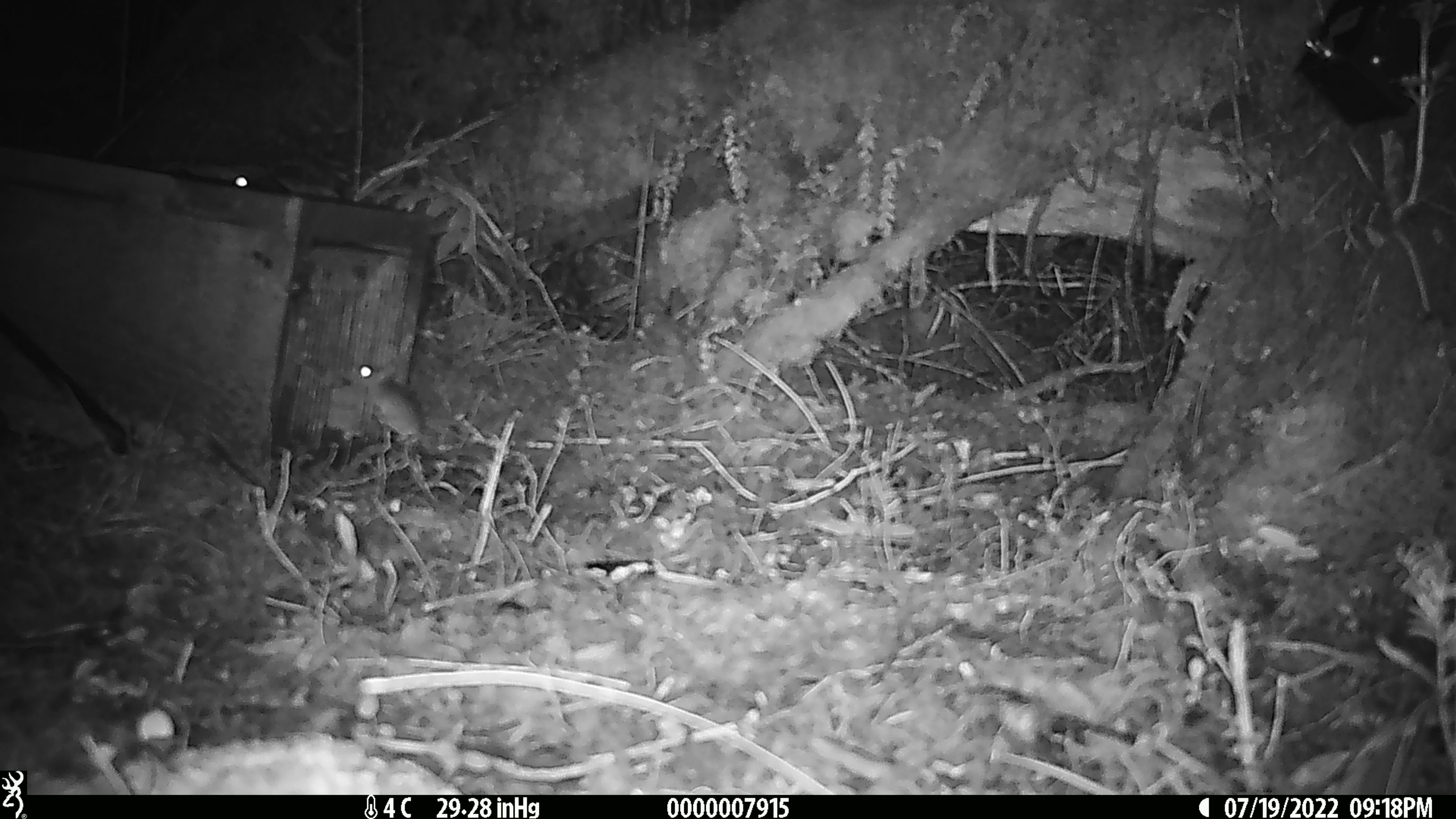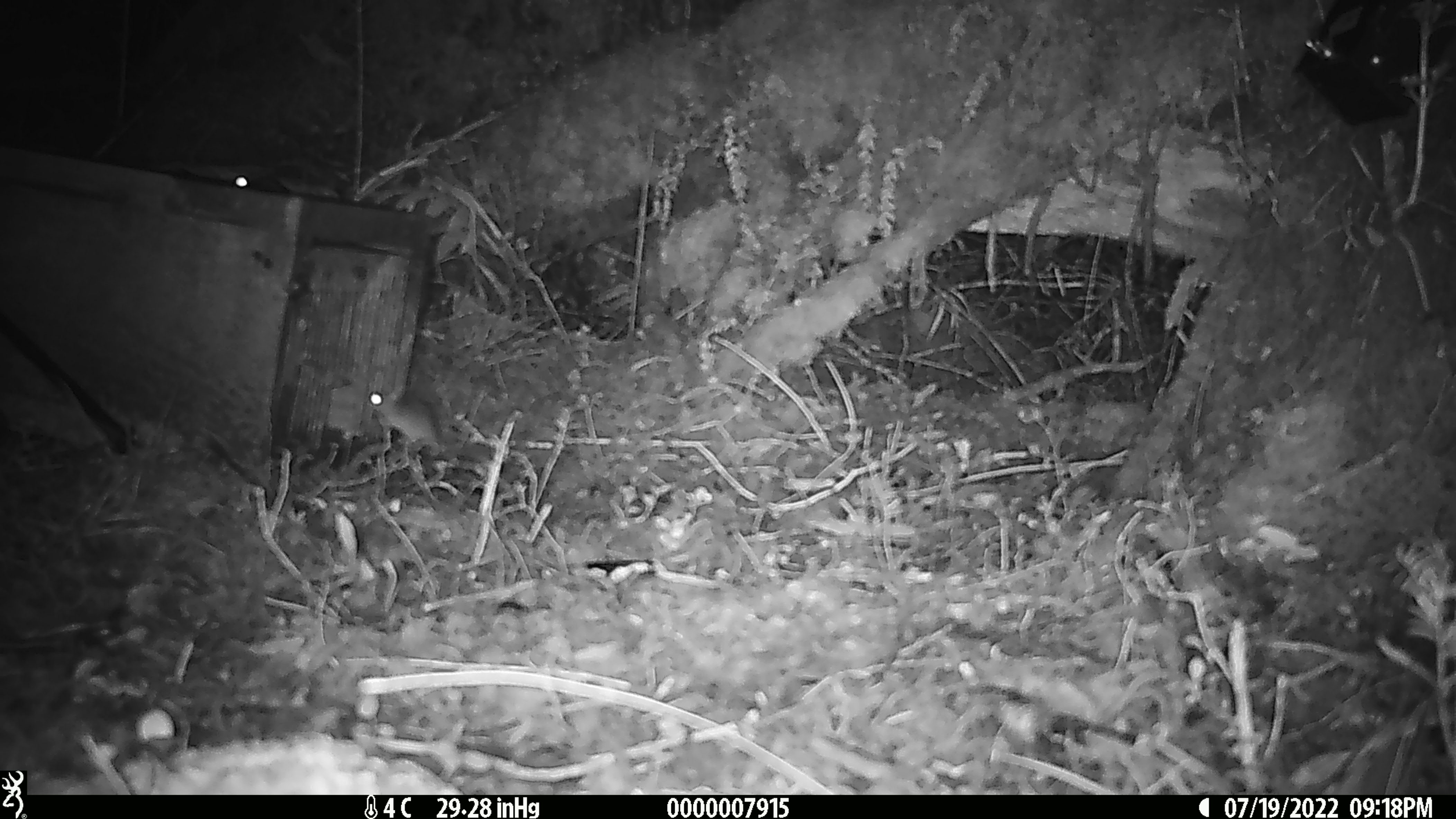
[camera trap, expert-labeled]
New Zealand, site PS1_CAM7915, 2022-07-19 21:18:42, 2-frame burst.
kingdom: Animalia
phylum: Chordata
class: Mammalia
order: Rodentia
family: Muridae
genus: Mus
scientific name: Mus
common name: mouse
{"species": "mouse (Mus)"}